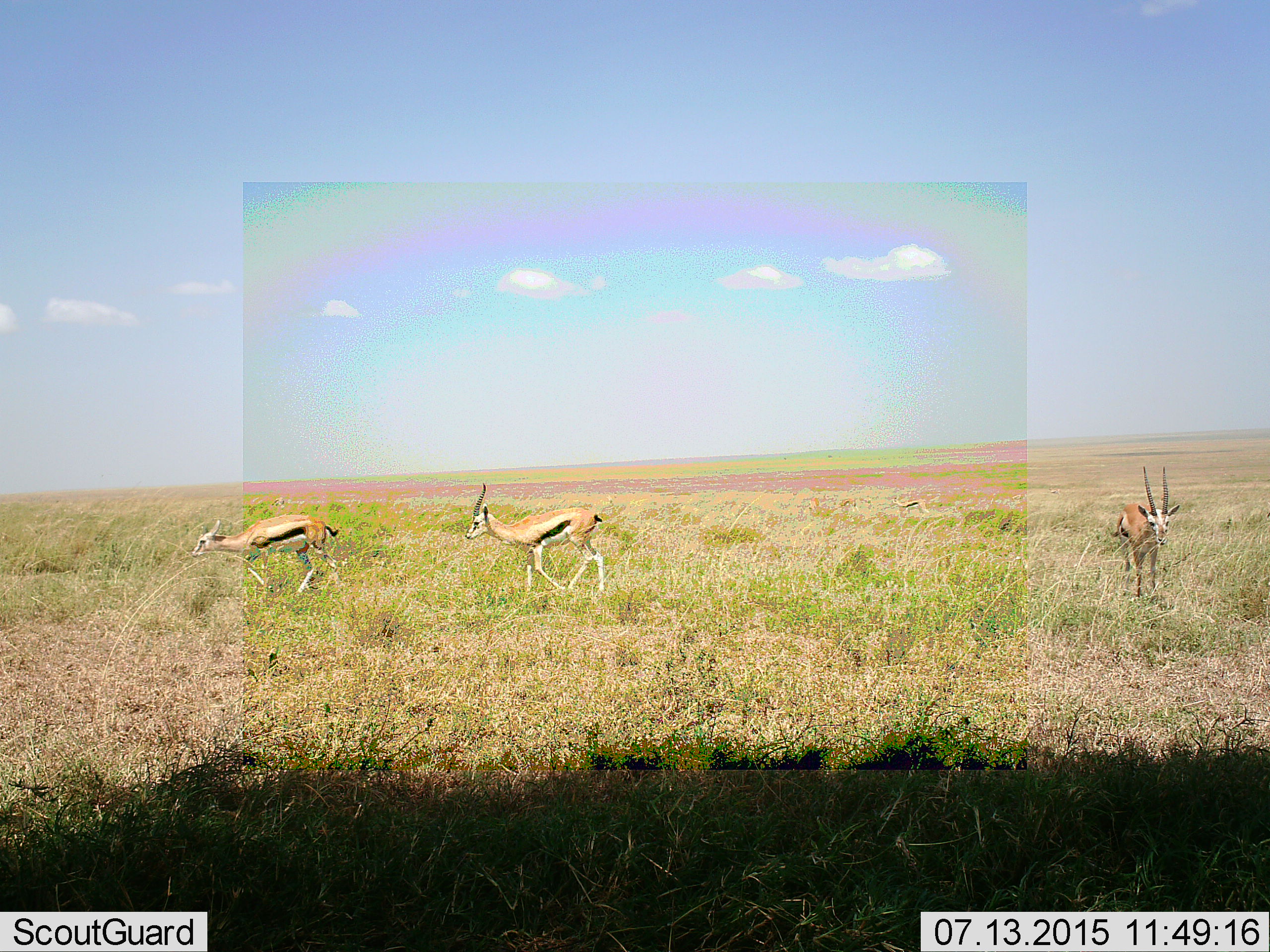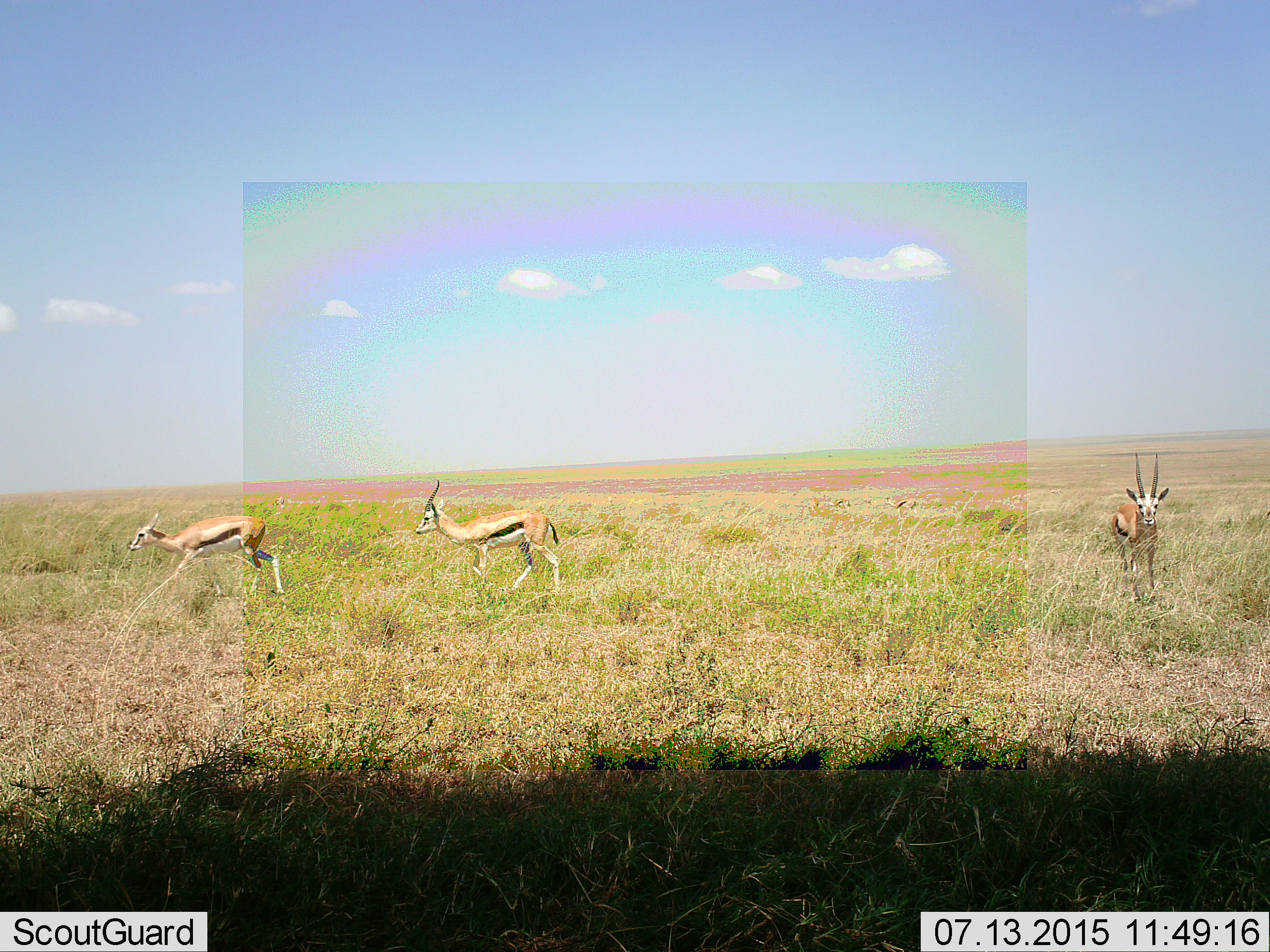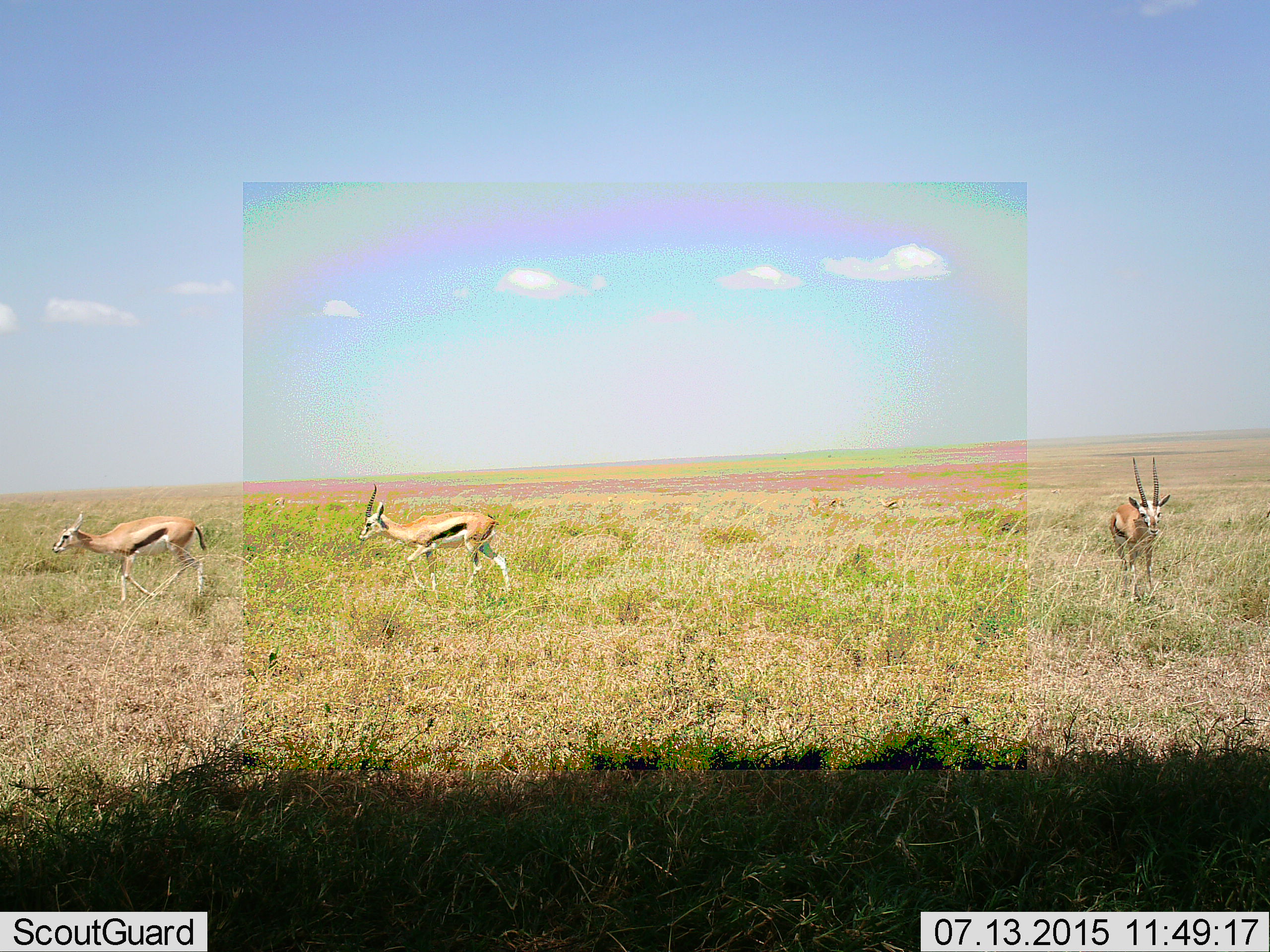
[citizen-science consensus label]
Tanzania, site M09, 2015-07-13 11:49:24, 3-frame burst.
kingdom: Animalia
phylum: Chordata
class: Mammalia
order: Artiodactyla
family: Bovidae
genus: Eudorcas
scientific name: Eudorcas thomsonii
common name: thomson's gazelle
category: gazellethomsons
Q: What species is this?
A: Gazellethomsons (thomson's gazelle) (Eudorcas thomsonii).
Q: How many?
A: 5.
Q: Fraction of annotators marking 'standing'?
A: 38%.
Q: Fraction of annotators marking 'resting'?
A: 12%.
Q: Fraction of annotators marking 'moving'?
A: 75%.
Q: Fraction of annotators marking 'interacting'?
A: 0%.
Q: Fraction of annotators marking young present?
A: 0%.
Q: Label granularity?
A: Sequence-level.